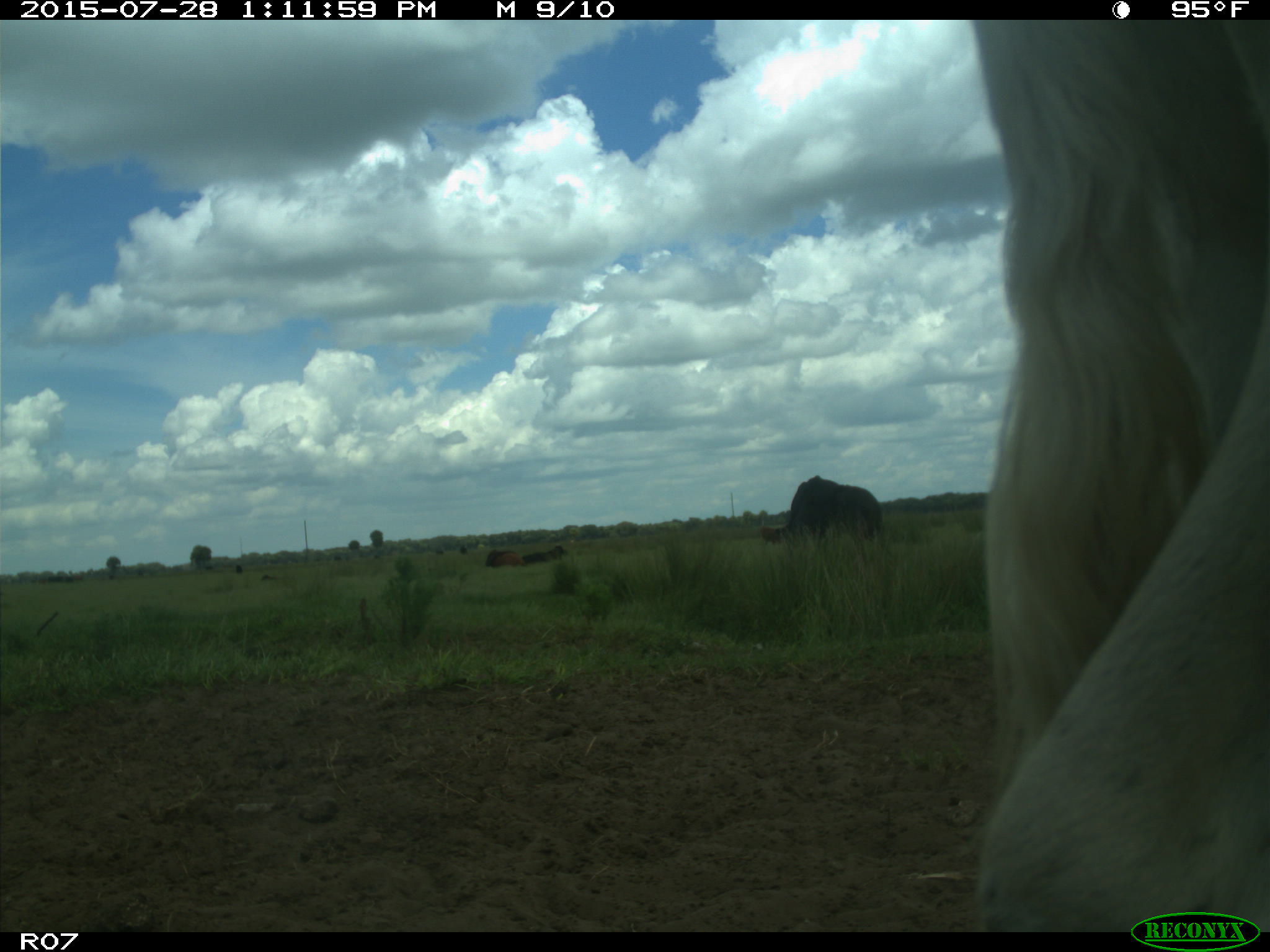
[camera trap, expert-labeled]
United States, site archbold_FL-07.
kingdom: Animalia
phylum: Chordata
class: Mammalia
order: Artiodactyla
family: Bovidae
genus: Bos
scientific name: Bos taurus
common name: domestic cow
Bos taurus (domestic cow).